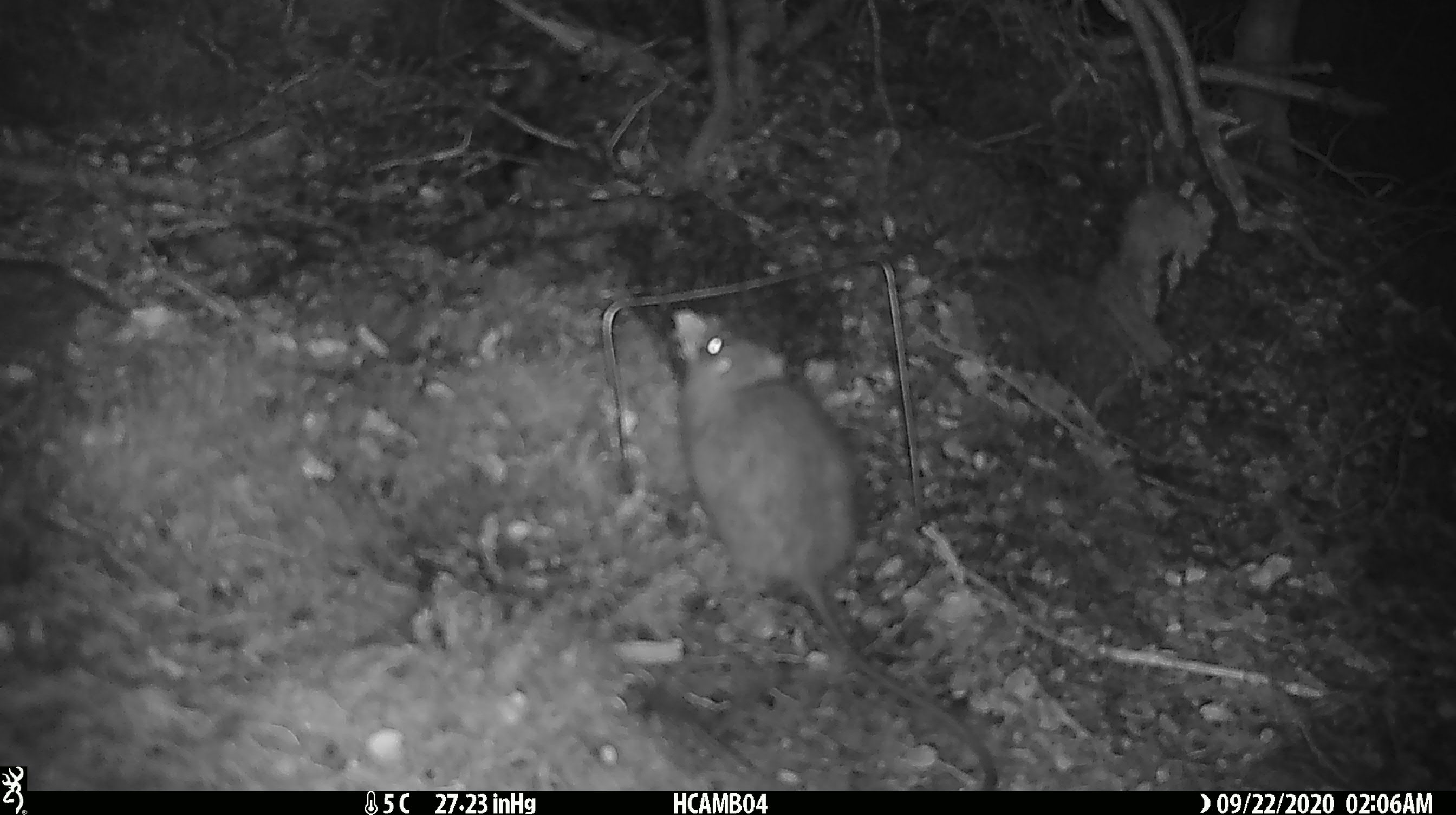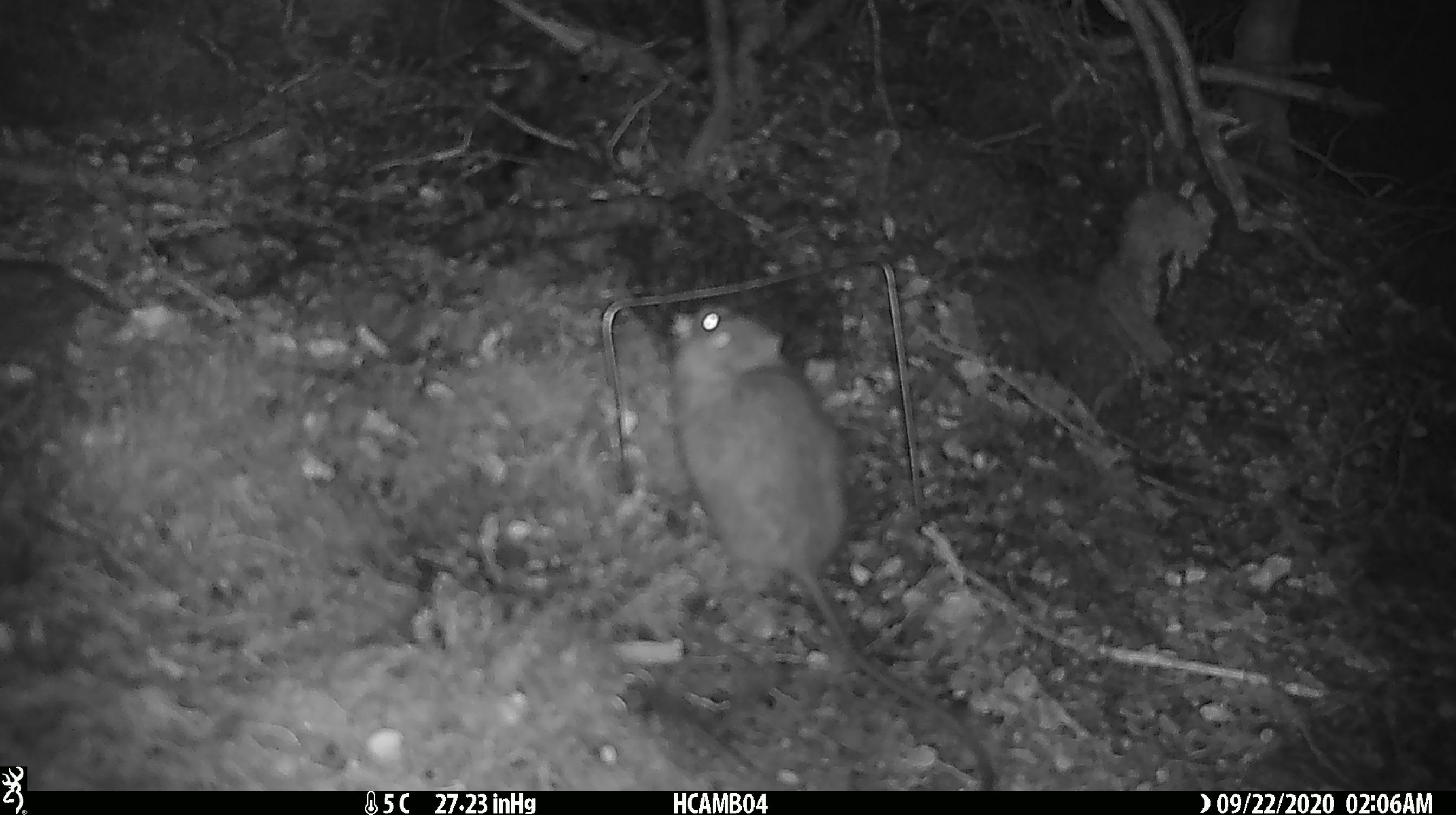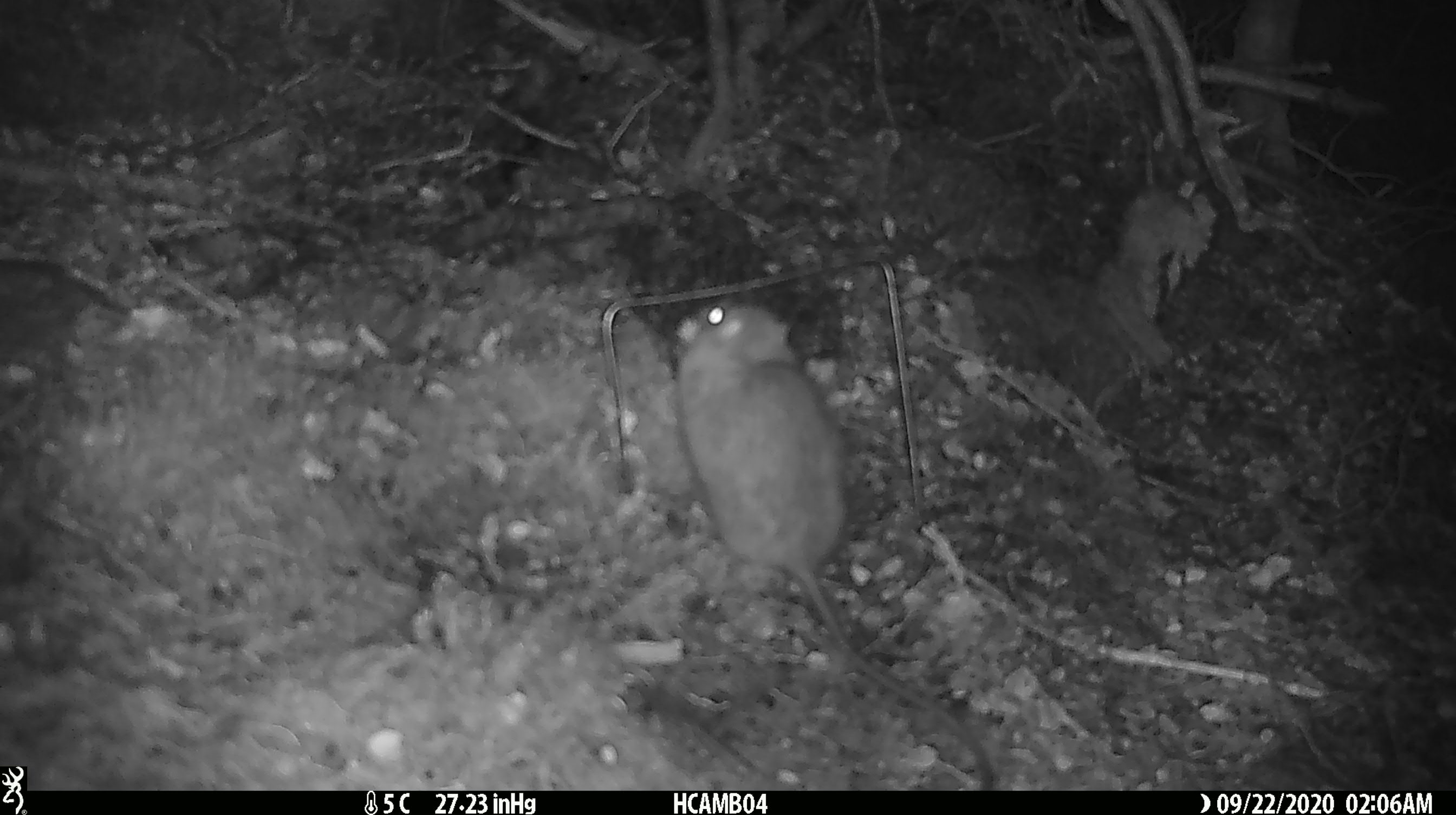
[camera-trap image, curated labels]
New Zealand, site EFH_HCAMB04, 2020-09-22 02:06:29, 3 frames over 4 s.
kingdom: Animalia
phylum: Chordata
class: Mammalia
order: Rodentia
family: Muridae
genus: Rattus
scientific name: Rattus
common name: rat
Rat (Rattus).